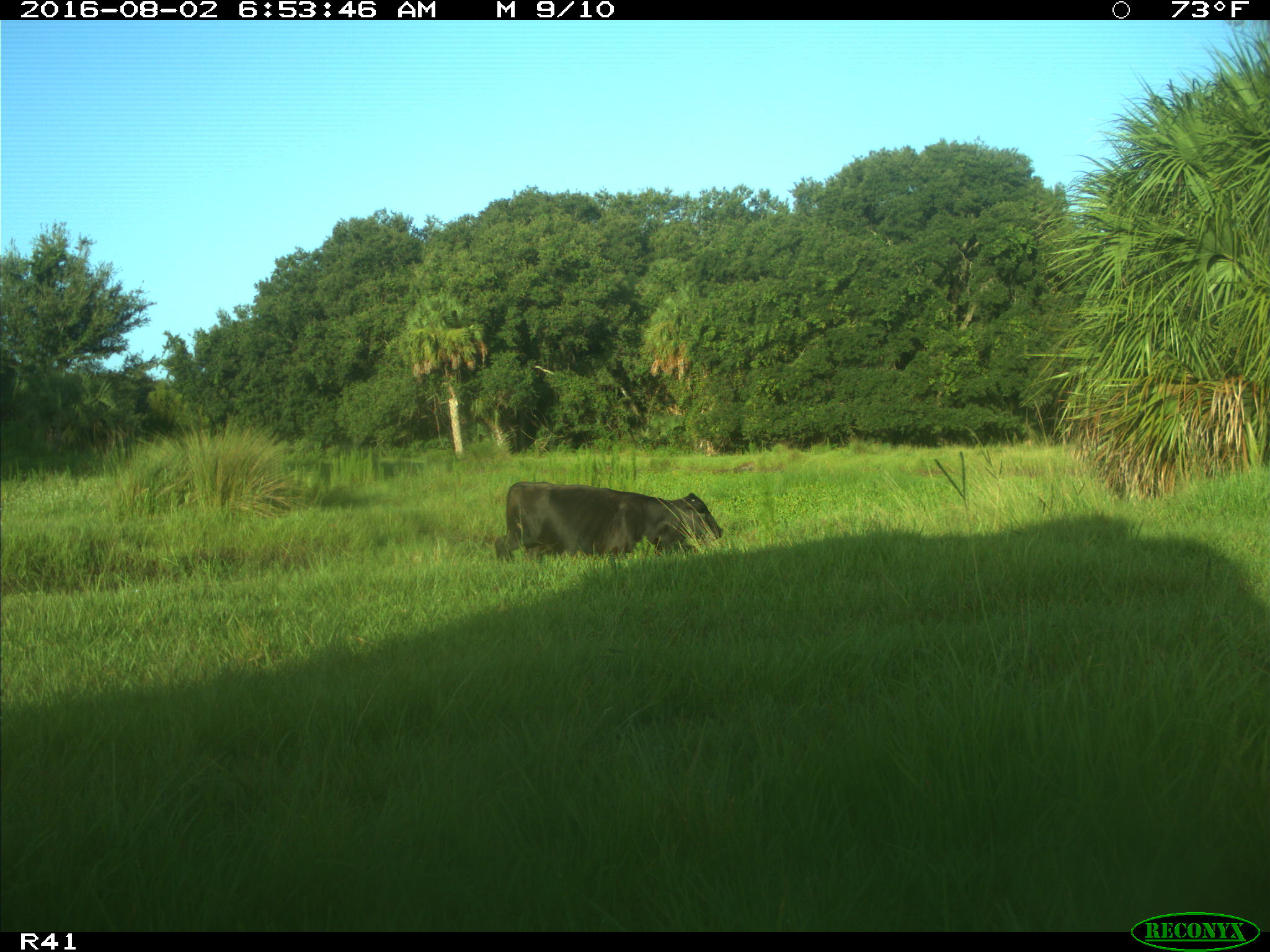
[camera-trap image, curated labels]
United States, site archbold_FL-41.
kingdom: Animalia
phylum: Chordata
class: Mammalia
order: Artiodactyla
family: Bovidae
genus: Bos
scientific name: Bos taurus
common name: domestic cow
Bos taurus (domestic cow).